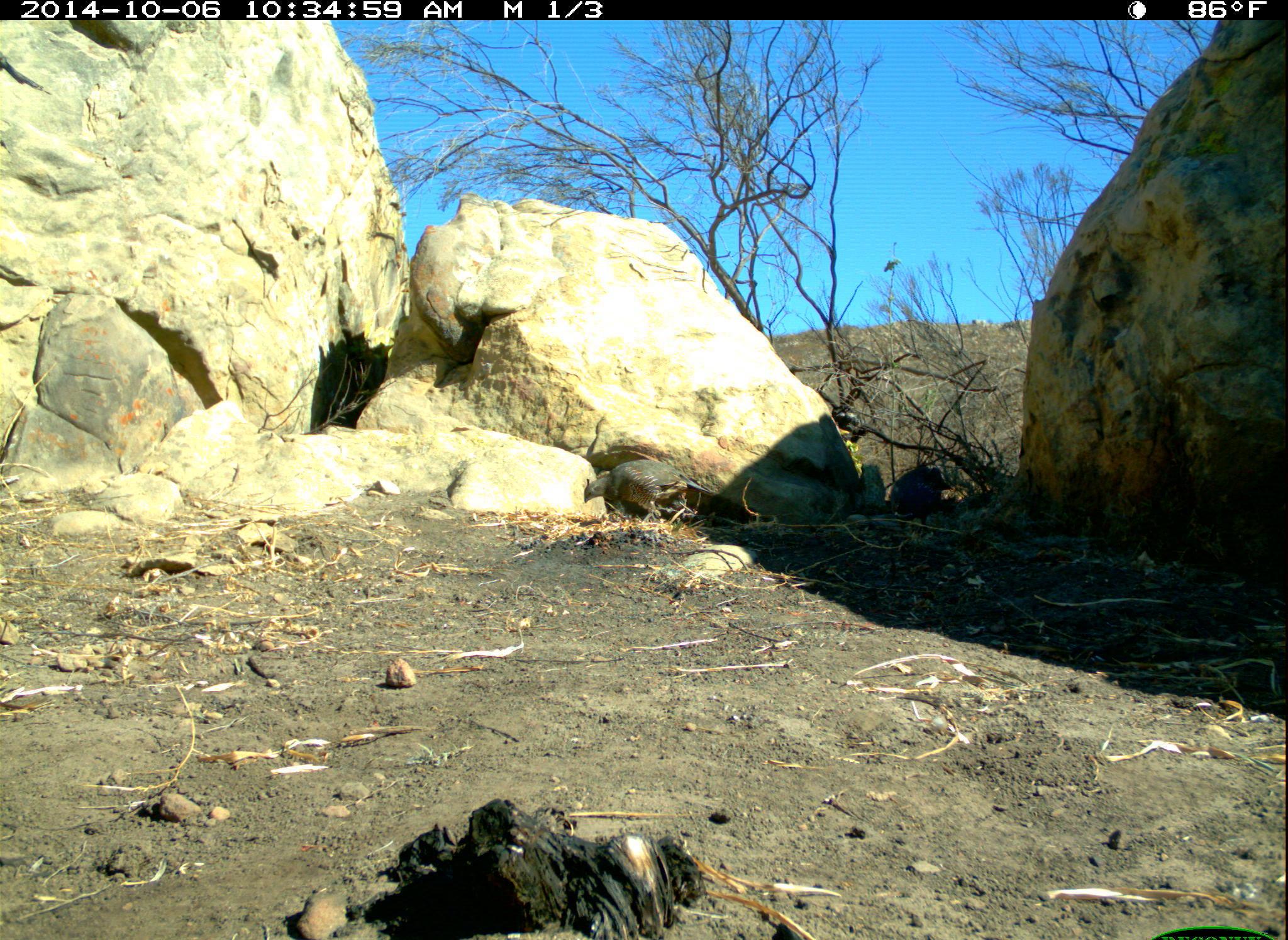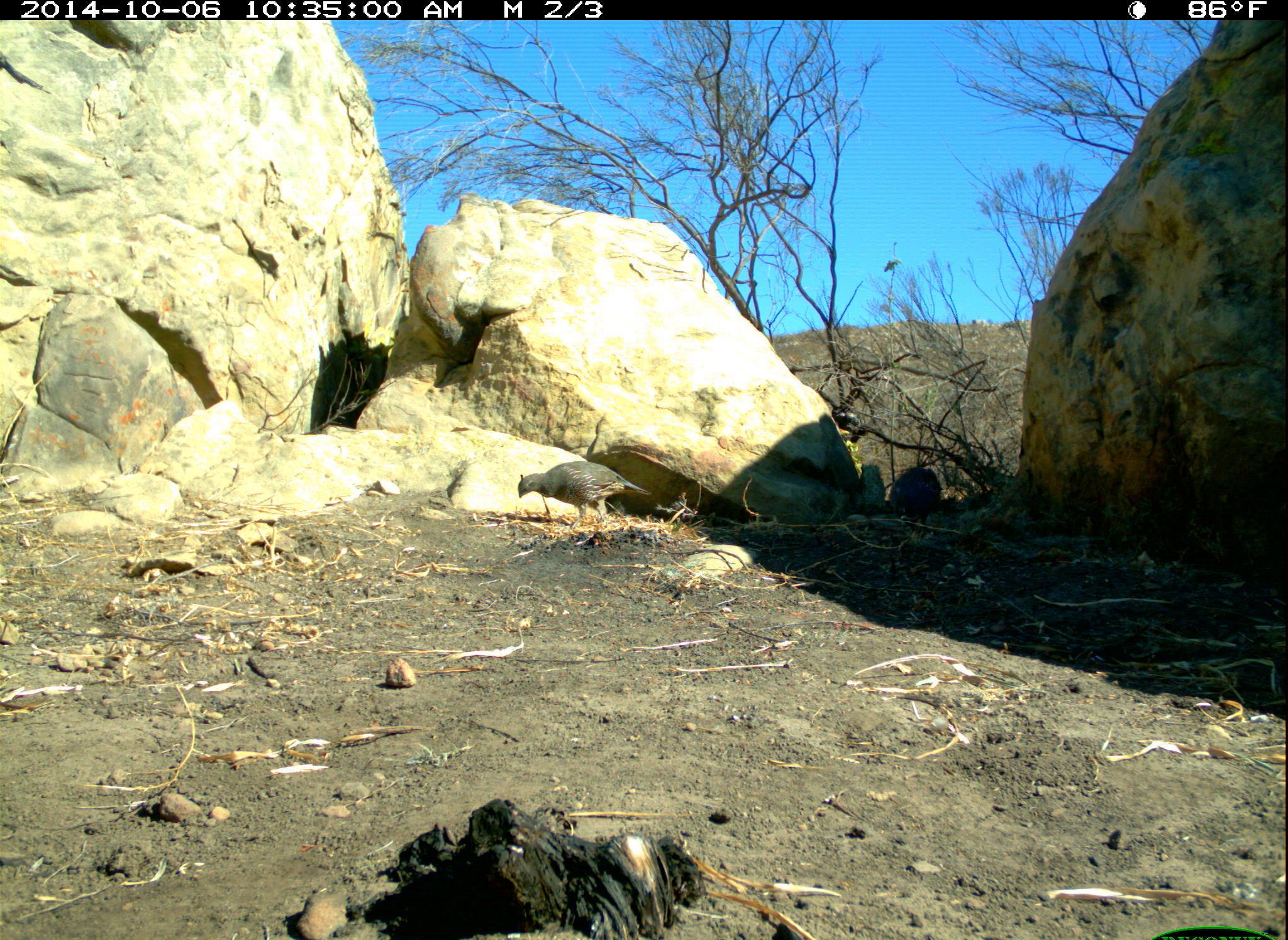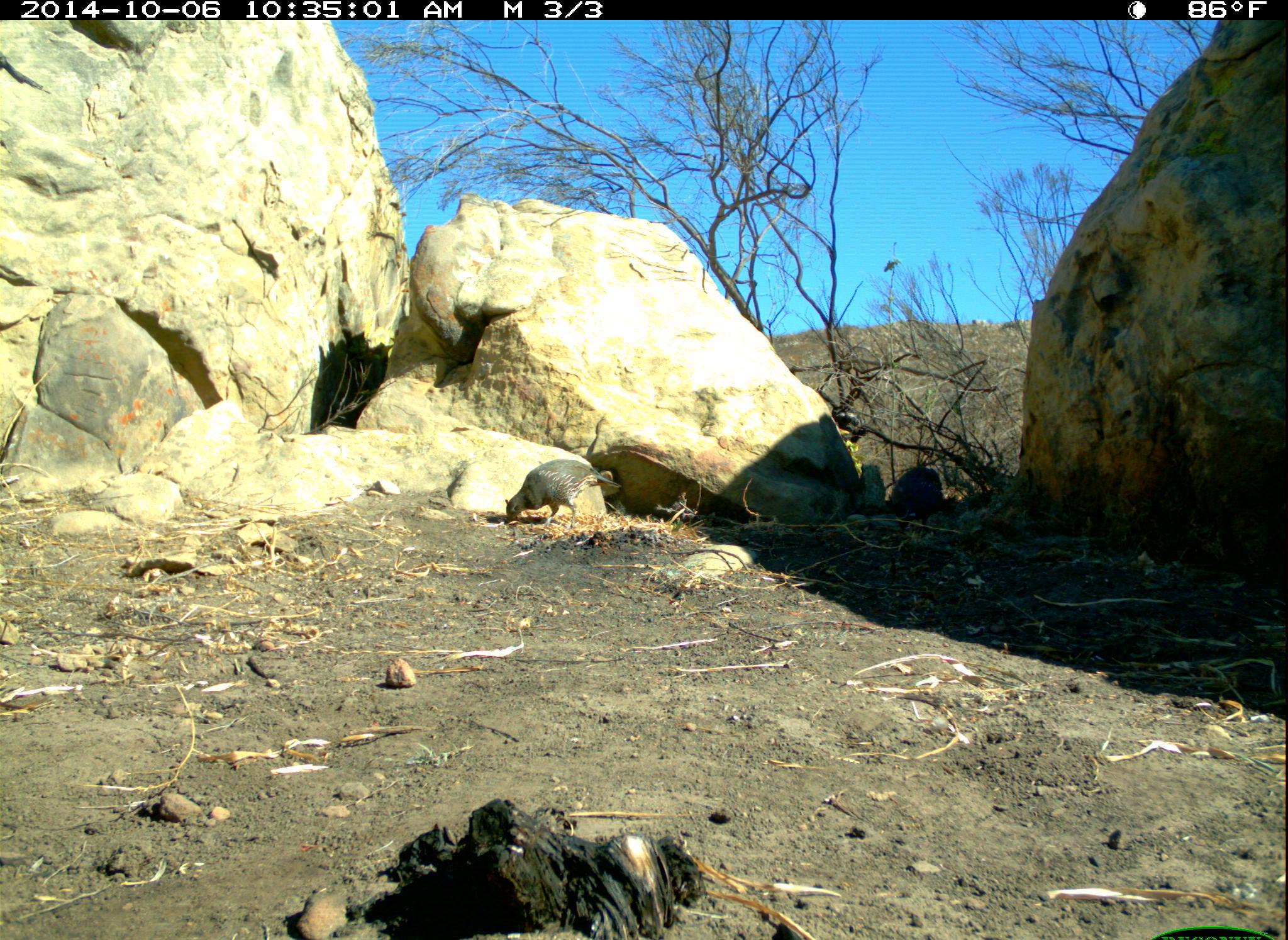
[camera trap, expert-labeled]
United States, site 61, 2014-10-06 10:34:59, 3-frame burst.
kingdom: Animalia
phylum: Chordata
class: Aves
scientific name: Aves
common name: bird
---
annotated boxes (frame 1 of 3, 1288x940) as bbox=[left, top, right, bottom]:
bird: bbox=[572, 449, 702, 535]; bbox=[884, 463, 958, 533]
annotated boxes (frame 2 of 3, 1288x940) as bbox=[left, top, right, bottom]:
bird: bbox=[883, 456, 951, 535]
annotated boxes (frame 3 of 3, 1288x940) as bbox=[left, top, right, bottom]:
bird: bbox=[496, 451, 618, 543]